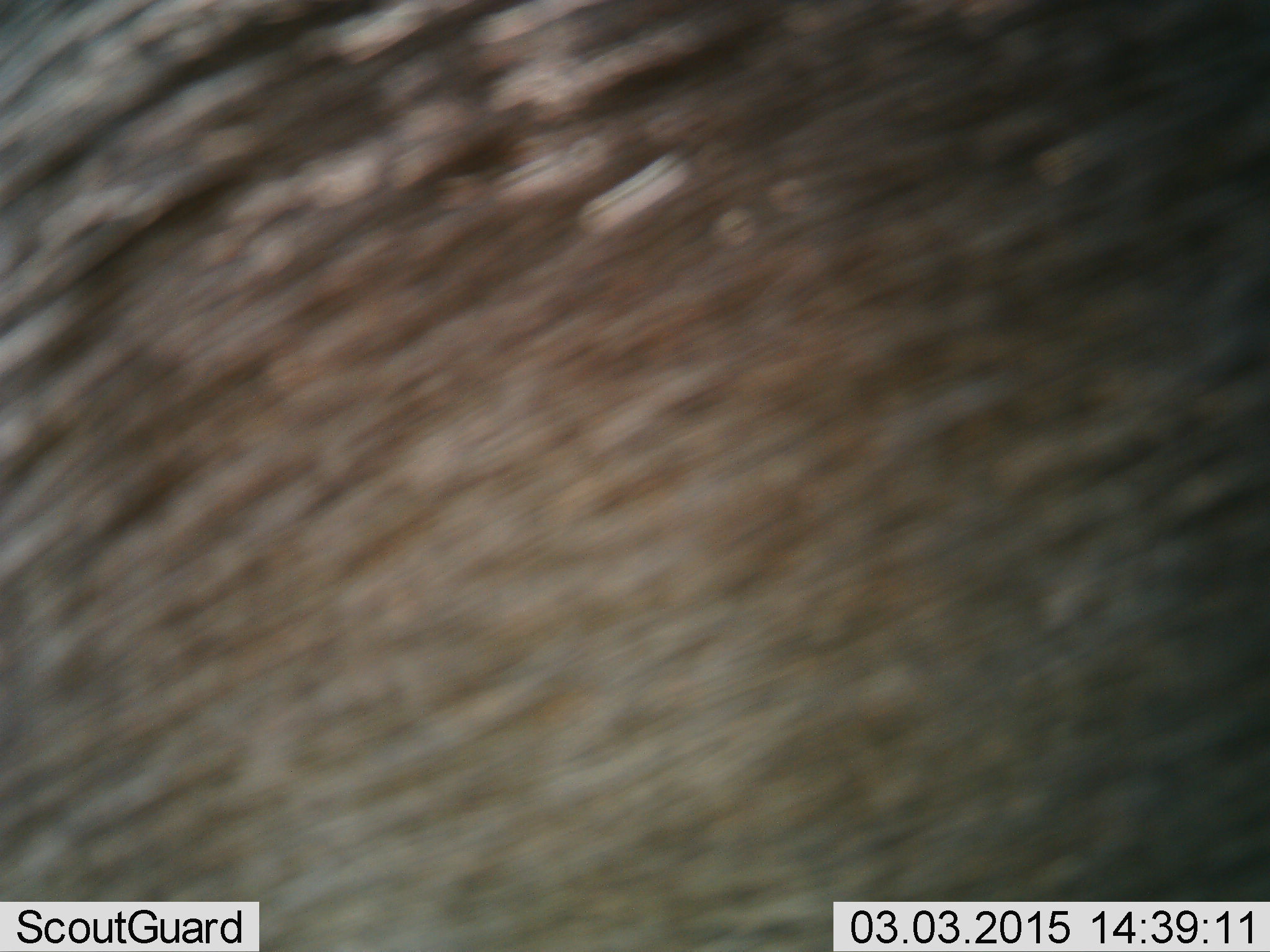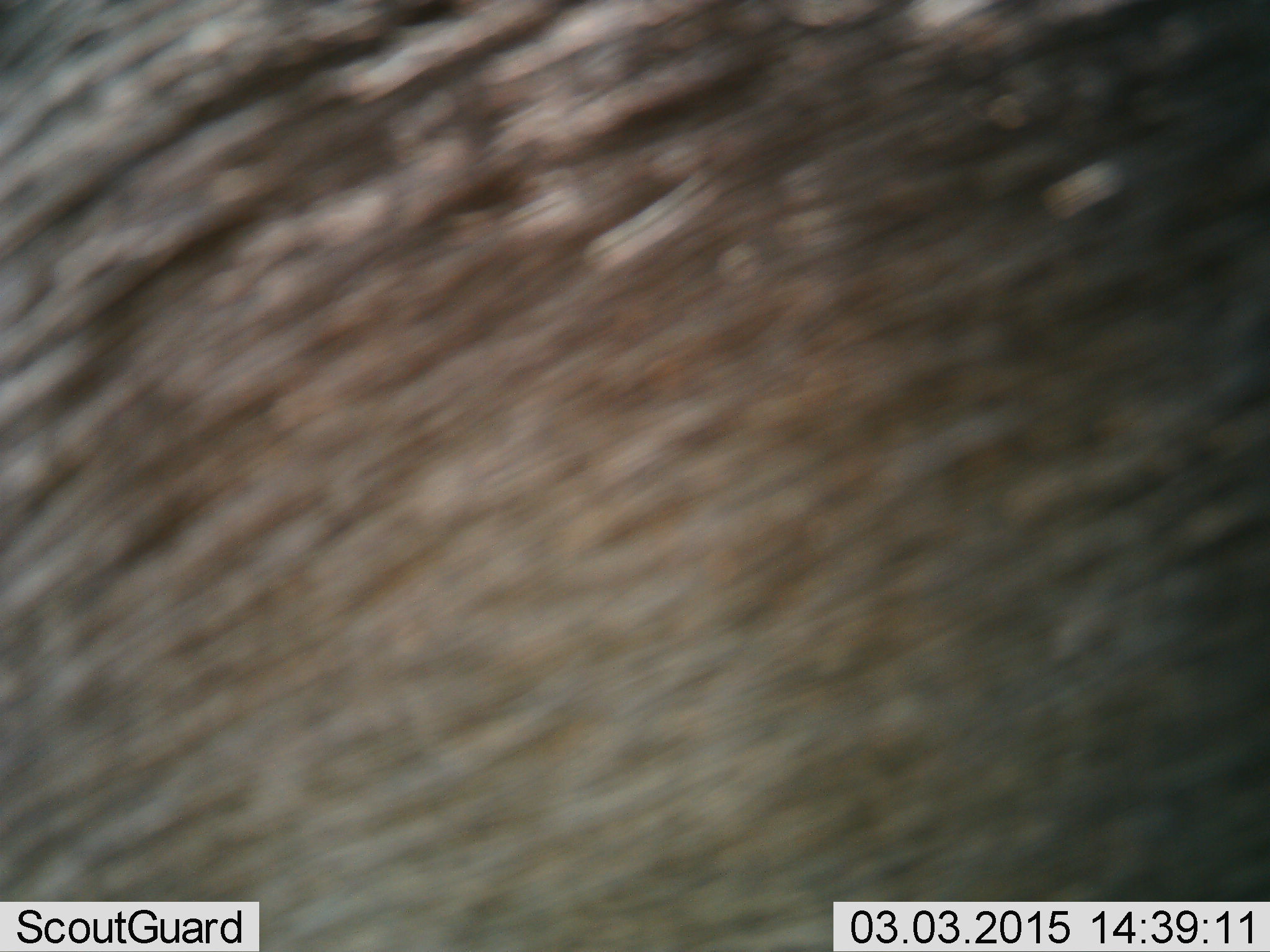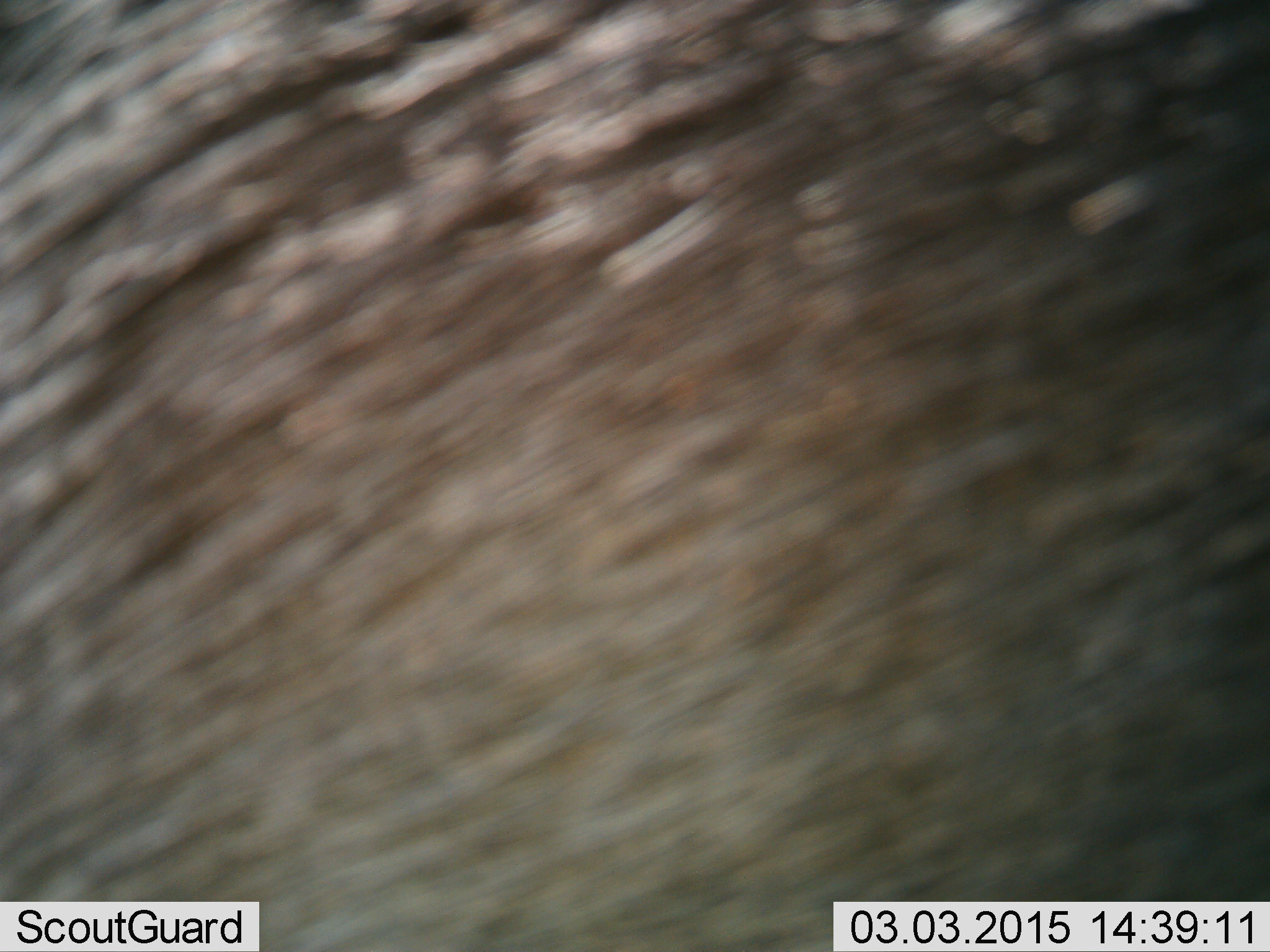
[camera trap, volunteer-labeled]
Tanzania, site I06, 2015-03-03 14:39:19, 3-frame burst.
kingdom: Animalia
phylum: Chordata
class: Mammalia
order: Artiodactyla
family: Bovidae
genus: Connochaetes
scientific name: Connochaetes taurinus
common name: blue wildebeest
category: wildebeest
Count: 1.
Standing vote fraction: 100%.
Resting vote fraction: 0%.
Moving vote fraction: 0%.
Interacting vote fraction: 0%.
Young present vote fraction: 0%.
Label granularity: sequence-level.